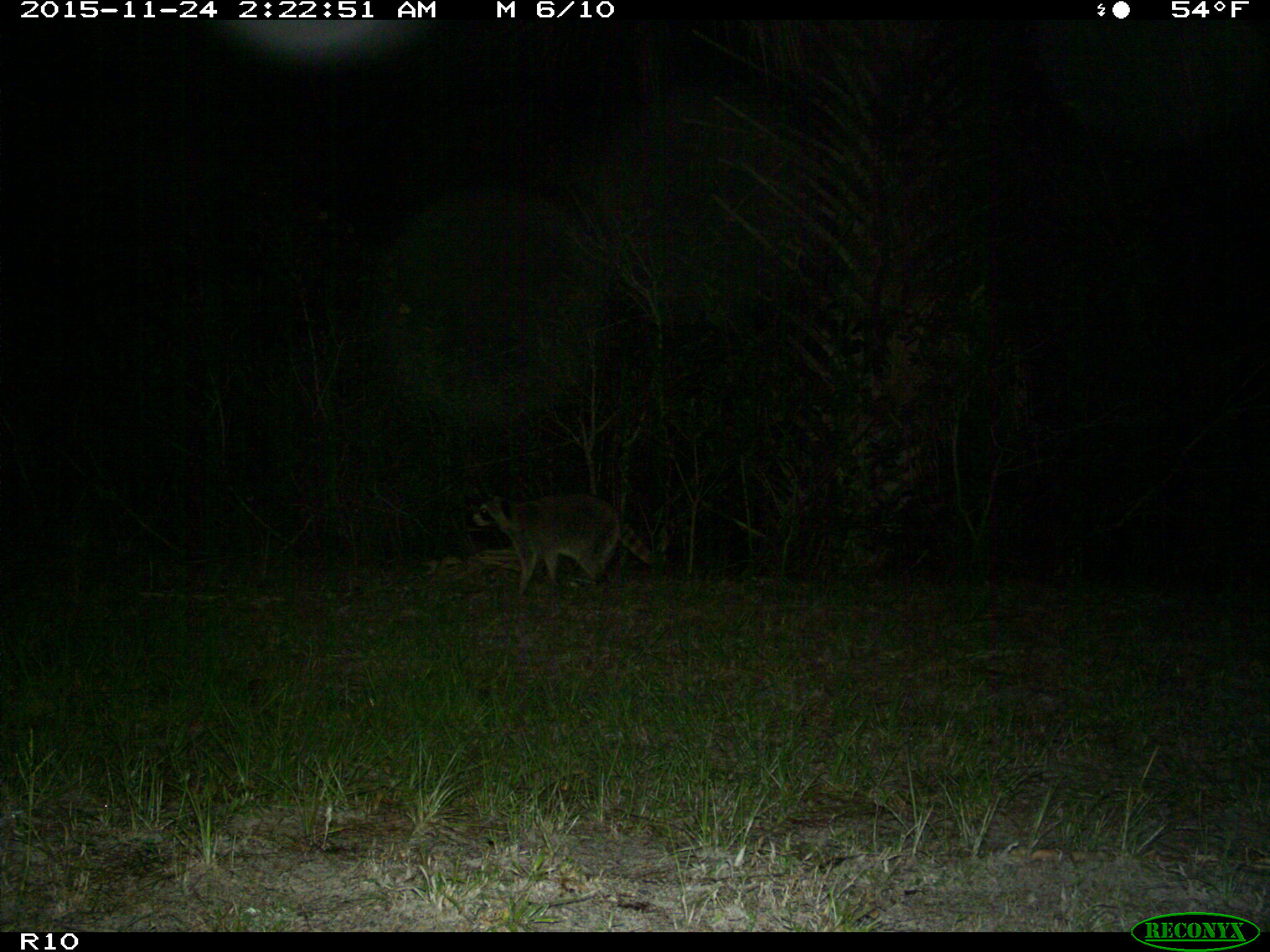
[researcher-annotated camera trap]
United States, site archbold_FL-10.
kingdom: Animalia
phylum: Chordata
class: Mammalia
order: Carnivora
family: Procyonidae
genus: Procyon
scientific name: Procyon lotor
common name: common raccoon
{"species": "Procyon lotor (common raccoon)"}